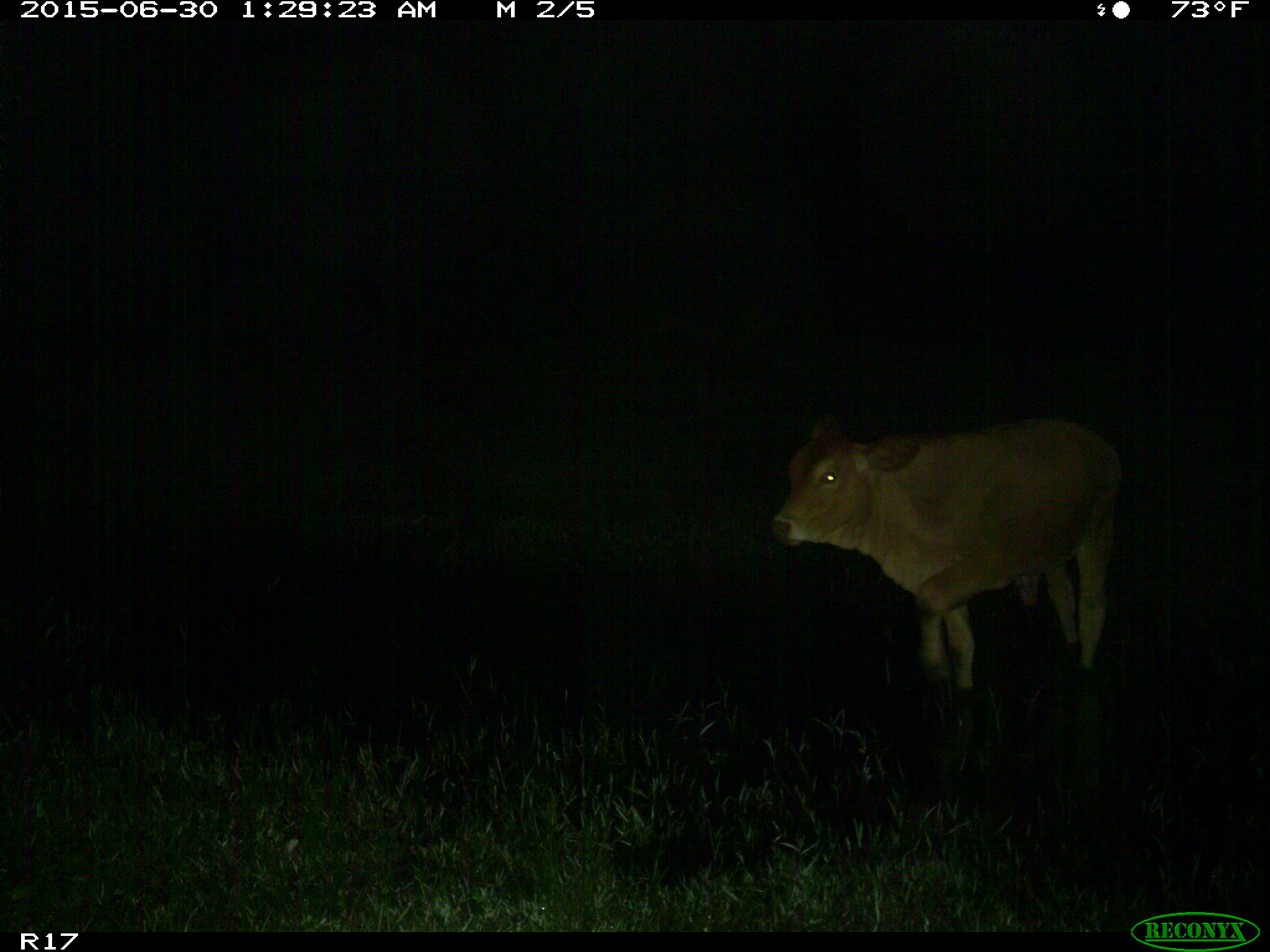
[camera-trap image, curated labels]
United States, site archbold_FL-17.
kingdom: Animalia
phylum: Chordata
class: Mammalia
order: Artiodactyla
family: Bovidae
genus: Bos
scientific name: Bos taurus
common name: domestic cow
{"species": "Bos taurus (domestic cow)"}